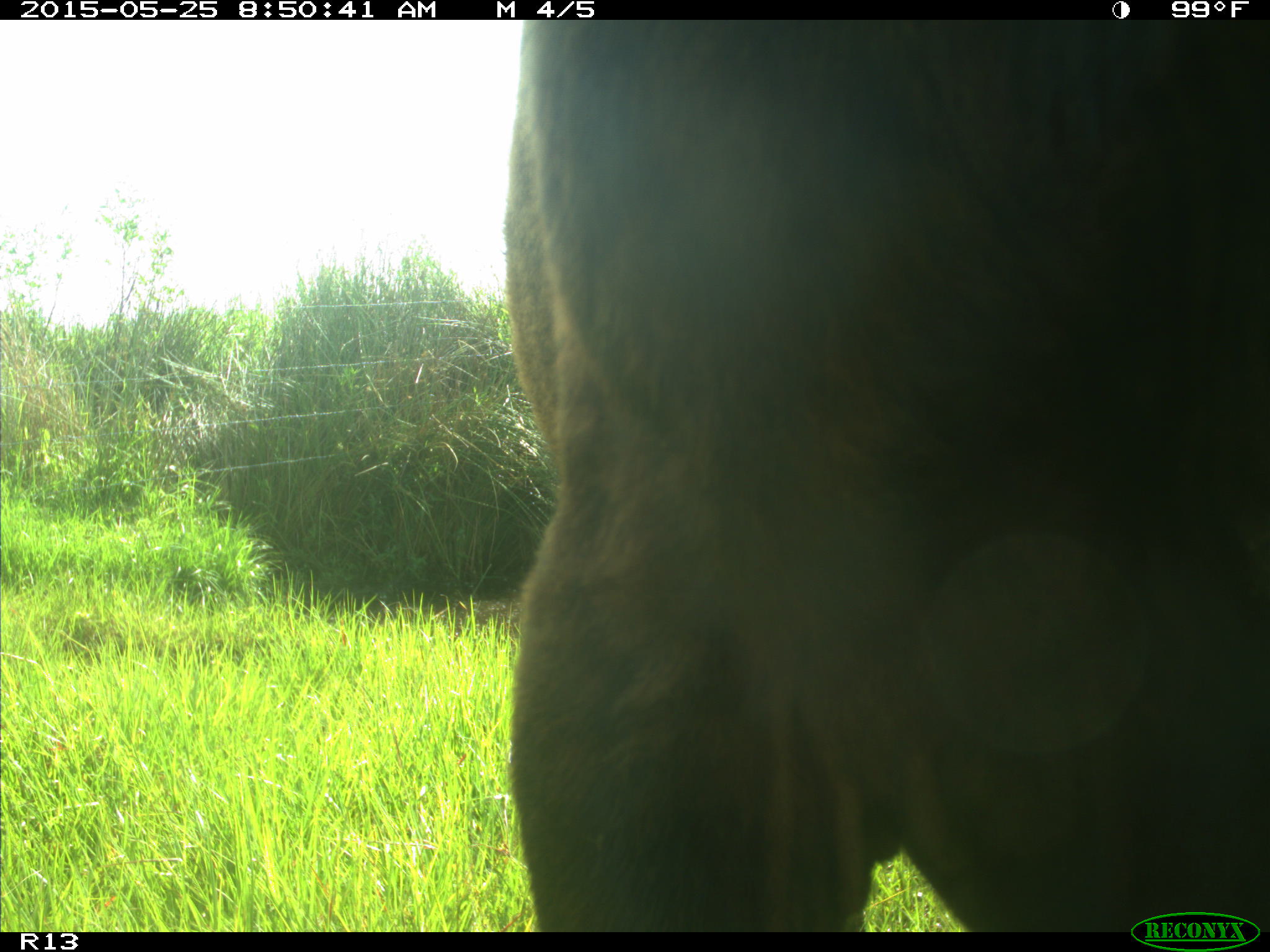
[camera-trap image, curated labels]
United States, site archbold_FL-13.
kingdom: Animalia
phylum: Chordata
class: Mammalia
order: Artiodactyla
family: Bovidae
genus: Bos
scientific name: Bos taurus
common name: domestic cow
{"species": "Bos taurus (domestic cow)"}